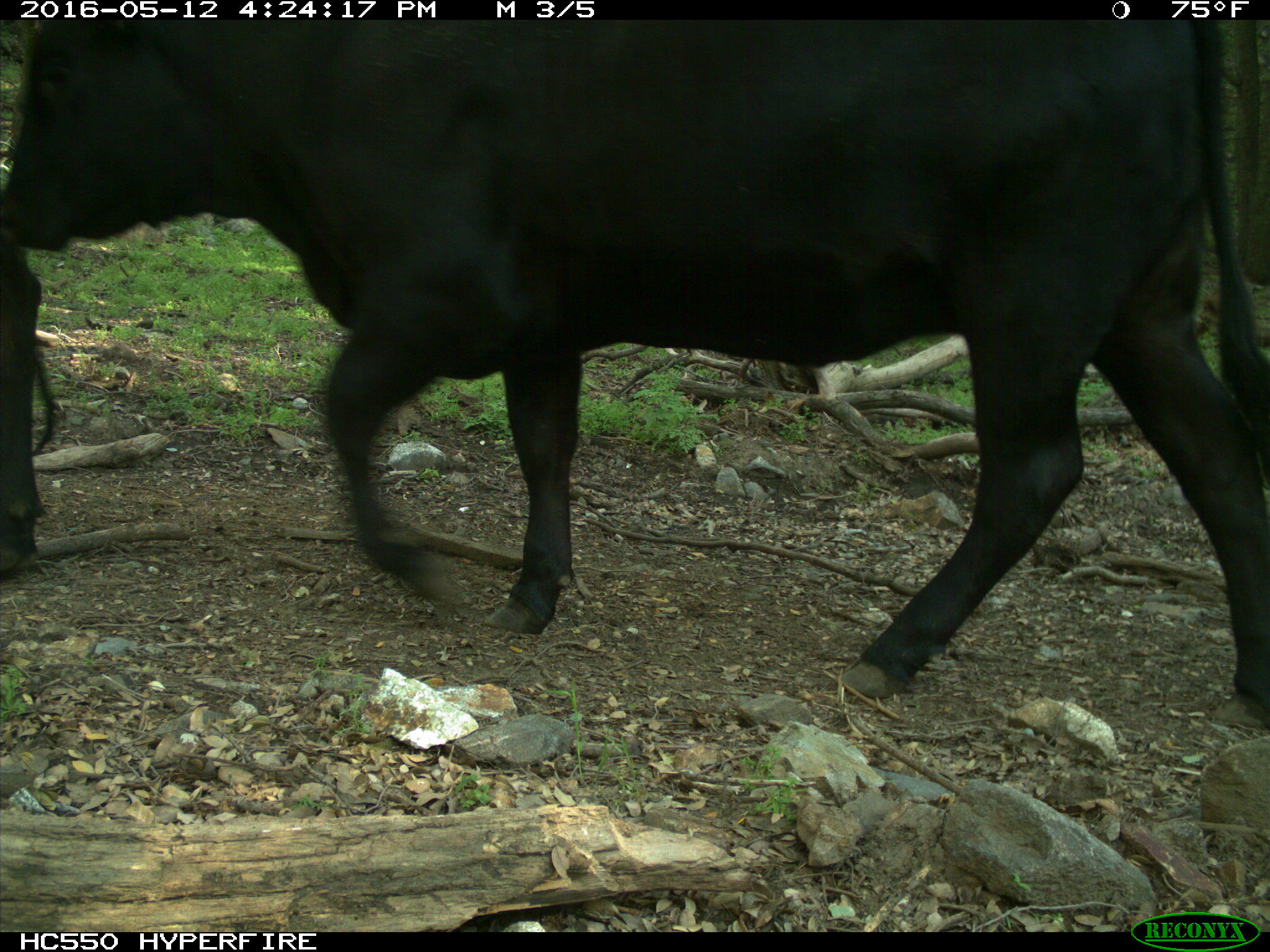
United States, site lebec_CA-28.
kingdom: Animalia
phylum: Chordata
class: Mammalia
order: Artiodactyla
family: Bovidae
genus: Bos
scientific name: Bos taurus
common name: domestic cow